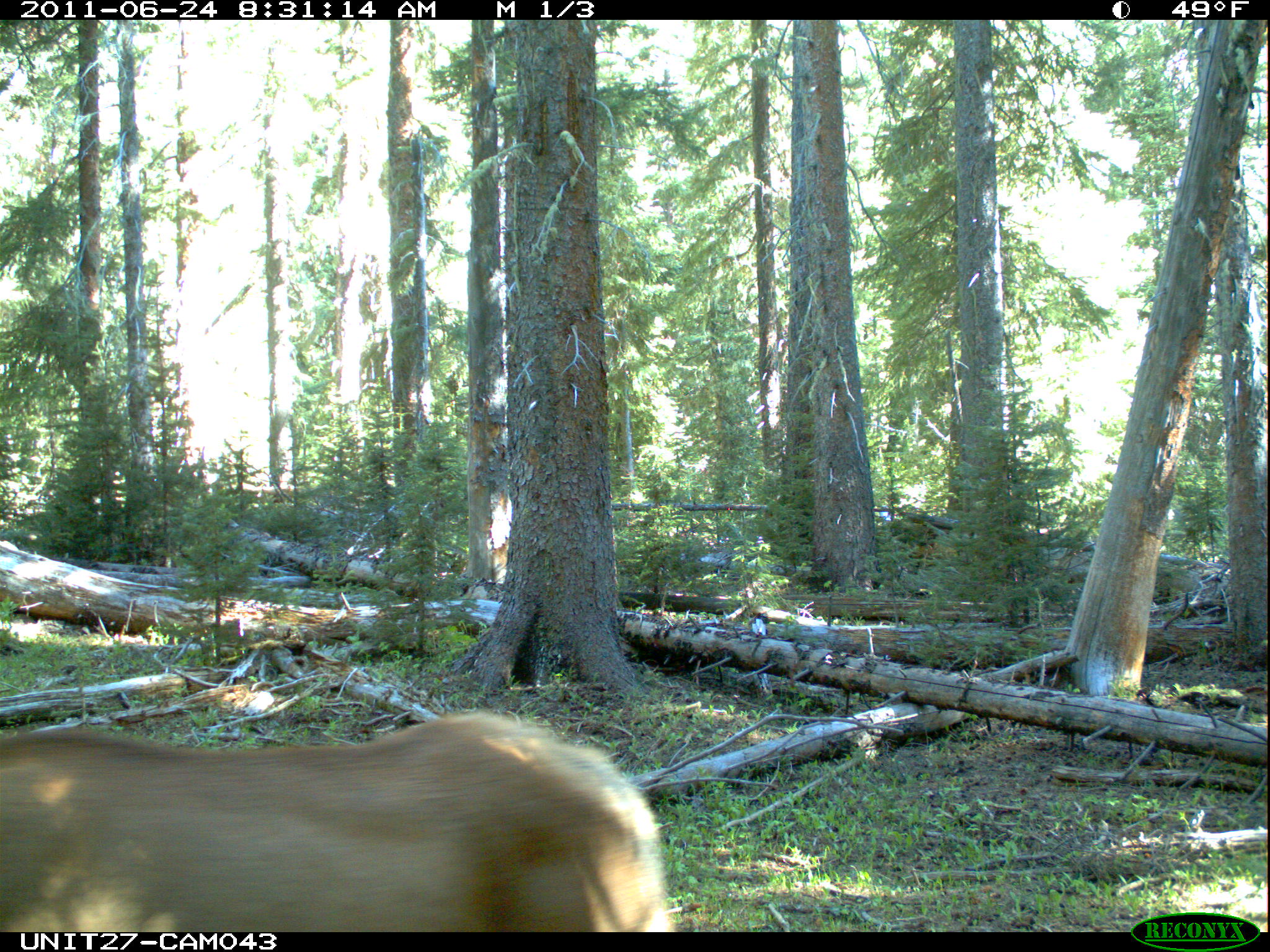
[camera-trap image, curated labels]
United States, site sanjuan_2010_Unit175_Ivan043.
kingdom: Animalia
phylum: Chordata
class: Mammalia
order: Artiodactyla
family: Cervidae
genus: Cervus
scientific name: Cervus elaphus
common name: red deer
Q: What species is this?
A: Cervus elaphus (red deer).